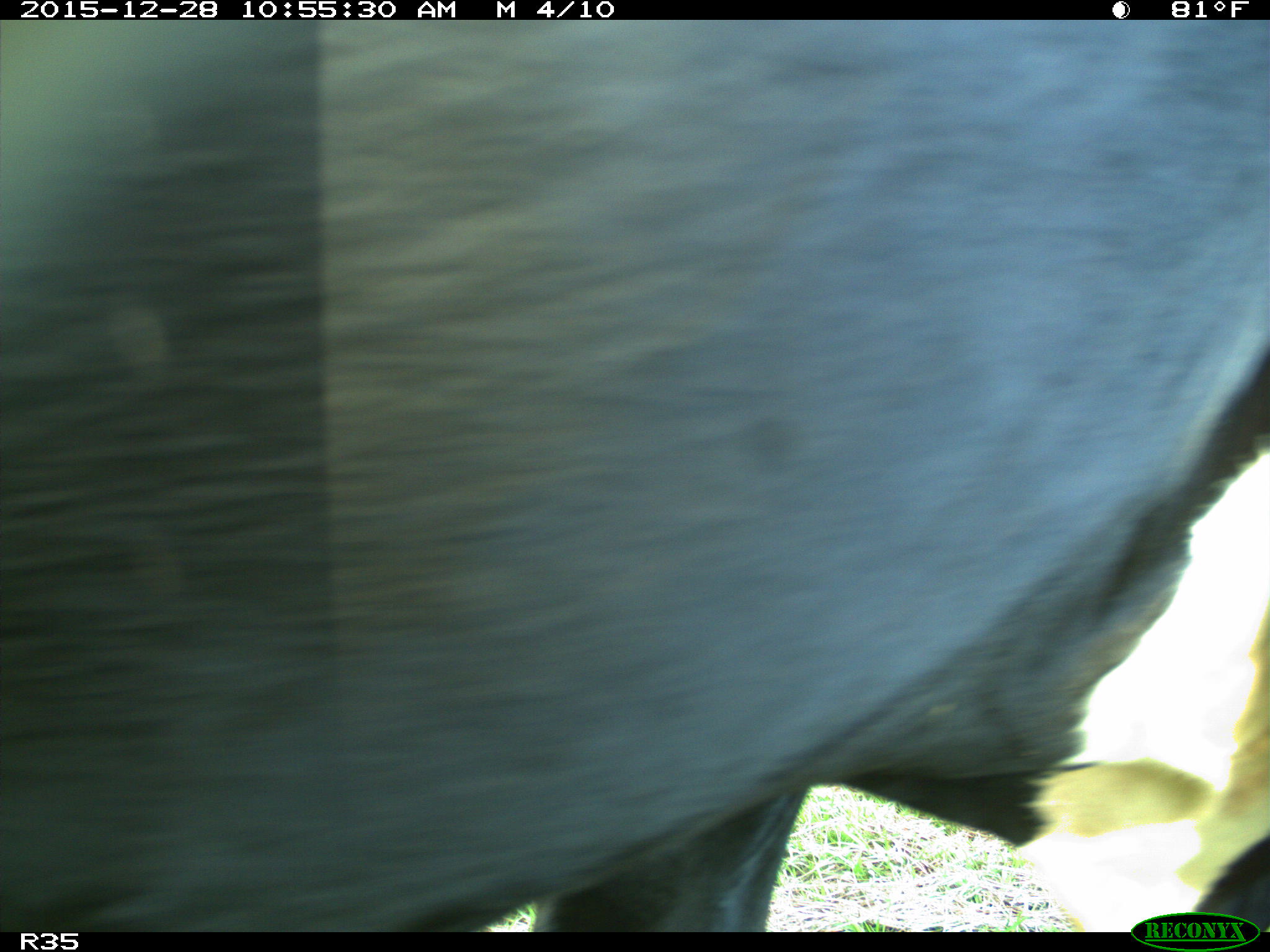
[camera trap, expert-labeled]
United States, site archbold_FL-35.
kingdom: Animalia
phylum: Chordata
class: Mammalia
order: Artiodactyla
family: Bovidae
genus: Bos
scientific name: Bos taurus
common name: domestic cow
Bos taurus (domestic cow).